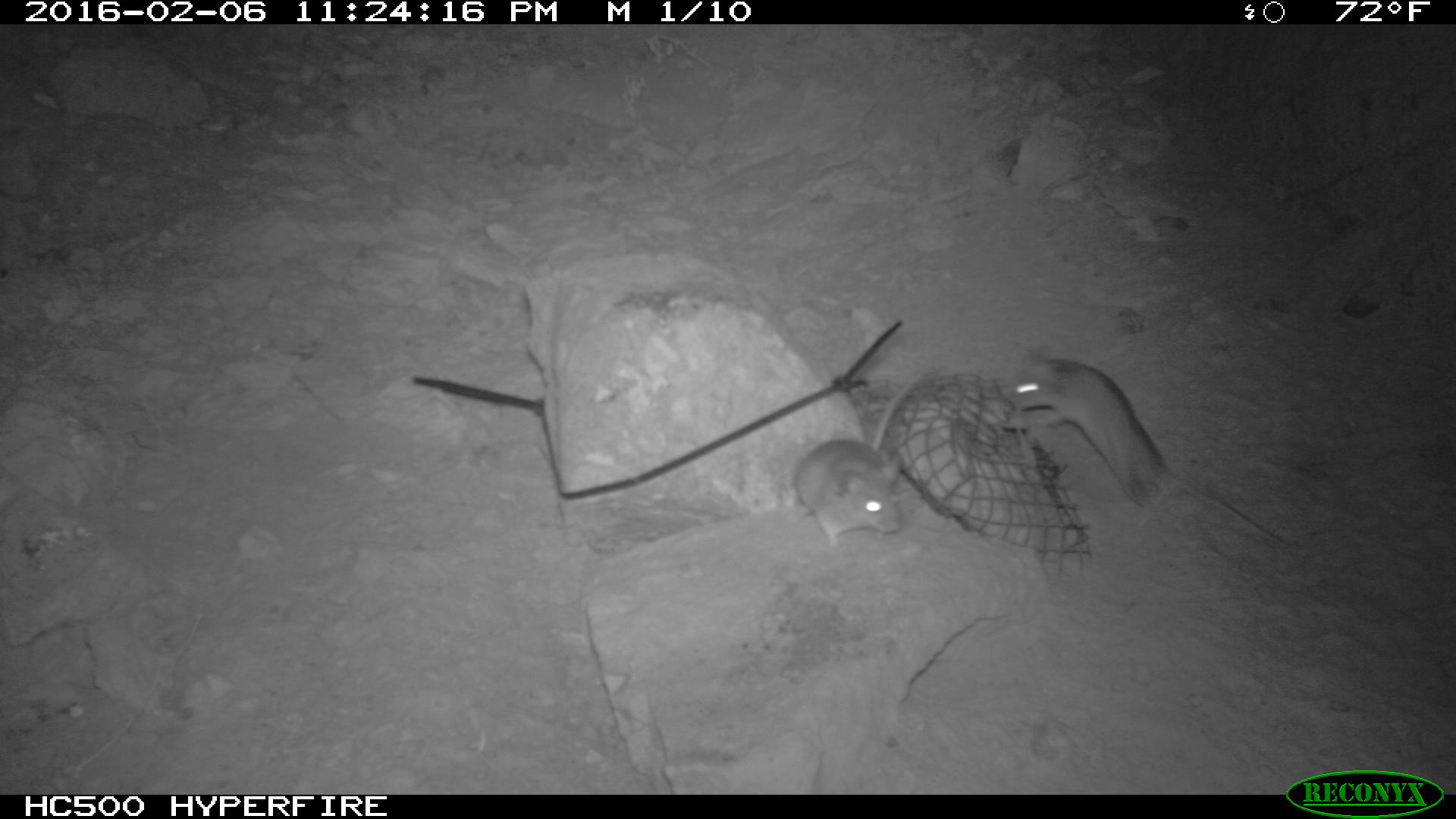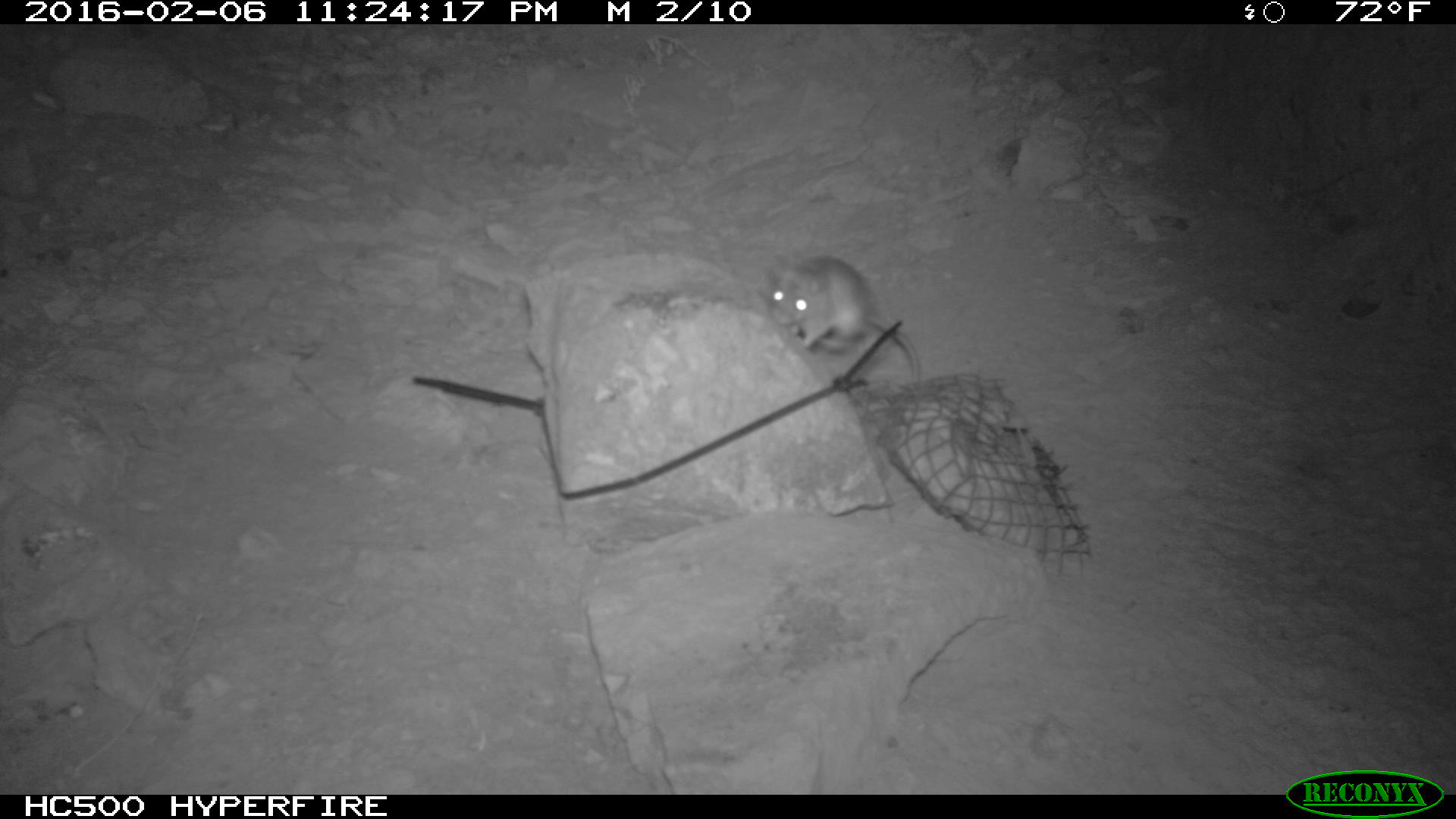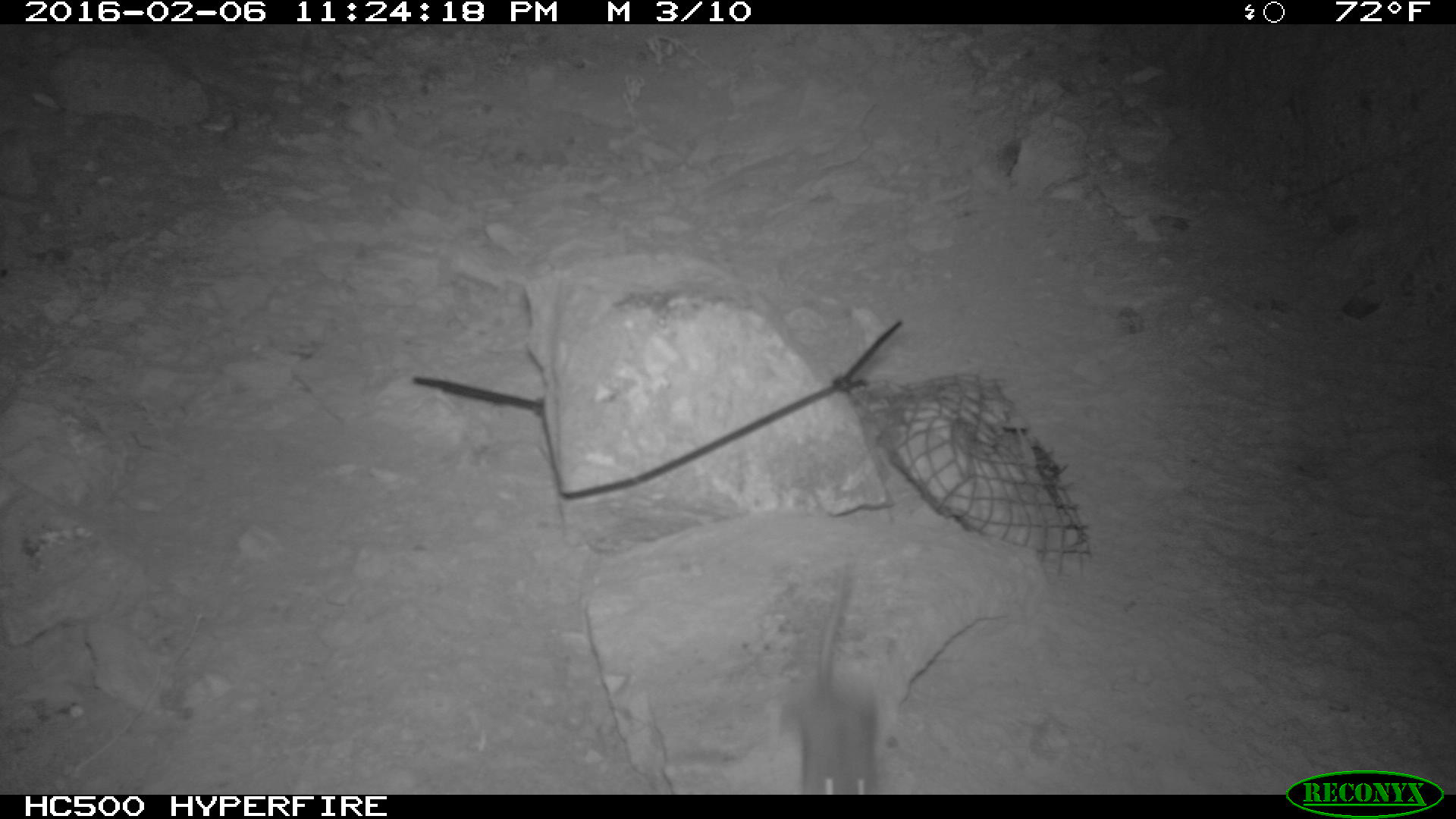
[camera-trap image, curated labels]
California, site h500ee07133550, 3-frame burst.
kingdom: Animalia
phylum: Chordata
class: Mammalia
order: Rodentia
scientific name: Rodentia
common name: rodent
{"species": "rodent (Rodentia)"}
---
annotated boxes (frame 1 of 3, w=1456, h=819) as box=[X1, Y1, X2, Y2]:
rodent: box=[1002, 349, 1298, 547]; box=[787, 363, 942, 548]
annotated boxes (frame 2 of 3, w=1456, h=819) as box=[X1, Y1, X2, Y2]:
rodent: box=[767, 256, 922, 381]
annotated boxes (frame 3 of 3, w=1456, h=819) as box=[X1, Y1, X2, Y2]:
rodent: box=[790, 549, 880, 793]